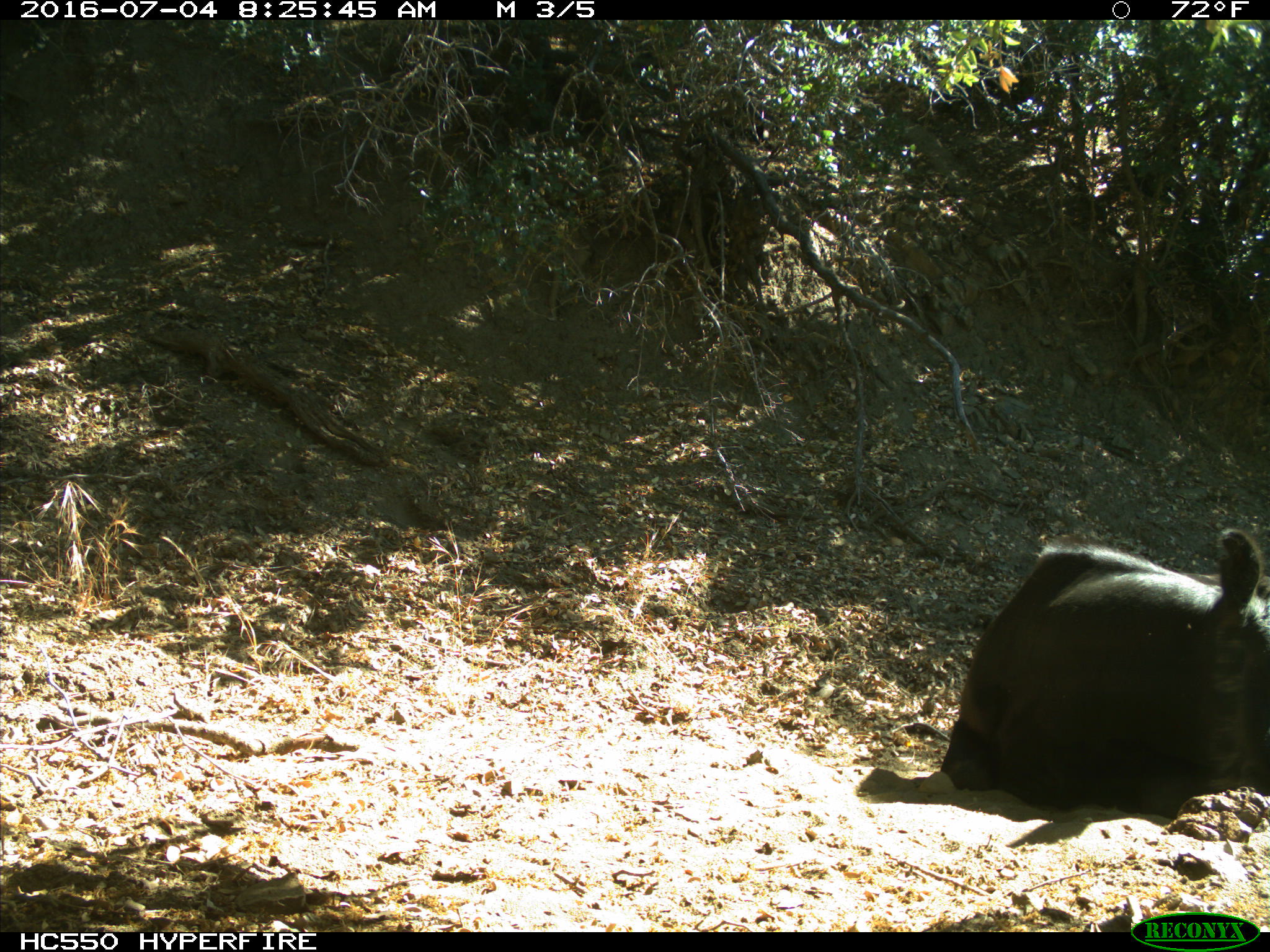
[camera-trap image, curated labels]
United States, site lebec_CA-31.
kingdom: Animalia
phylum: Chordata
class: Mammalia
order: Artiodactyla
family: Bovidae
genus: Bos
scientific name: Bos taurus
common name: domestic cow